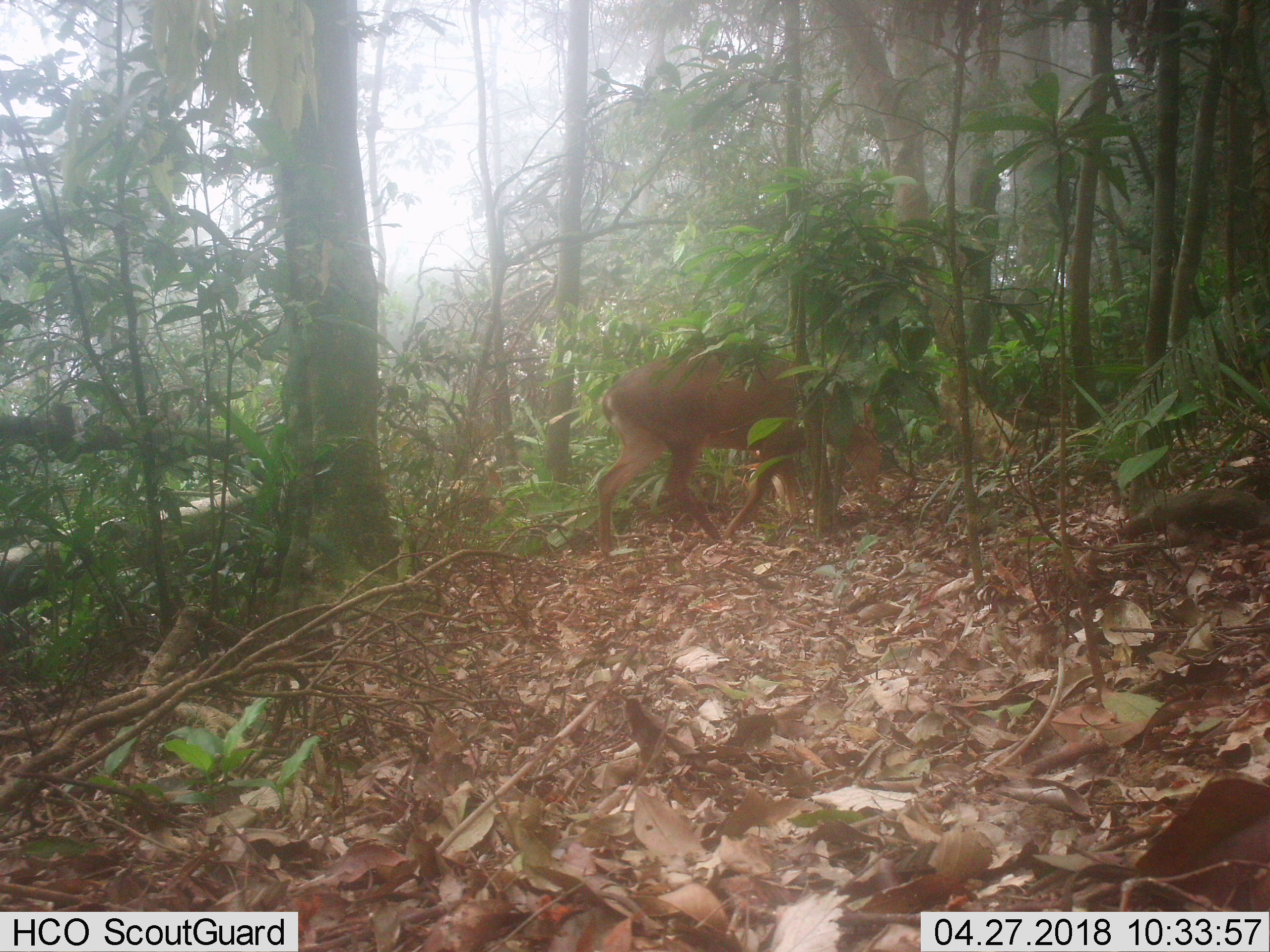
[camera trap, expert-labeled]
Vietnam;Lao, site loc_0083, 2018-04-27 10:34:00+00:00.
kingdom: Animalia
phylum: Chordata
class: Mammalia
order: Artiodactyla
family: Cervidae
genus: Muntiacus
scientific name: Muntiacus vuquangensis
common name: large-antlered muntjac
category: large antlered muntjac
Large antlered muntjac (large-antlered muntjac) (Muntiacus vuquangensis). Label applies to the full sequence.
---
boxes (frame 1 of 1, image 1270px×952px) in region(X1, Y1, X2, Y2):
large antlered muntjac: region(594, 345, 883, 560)